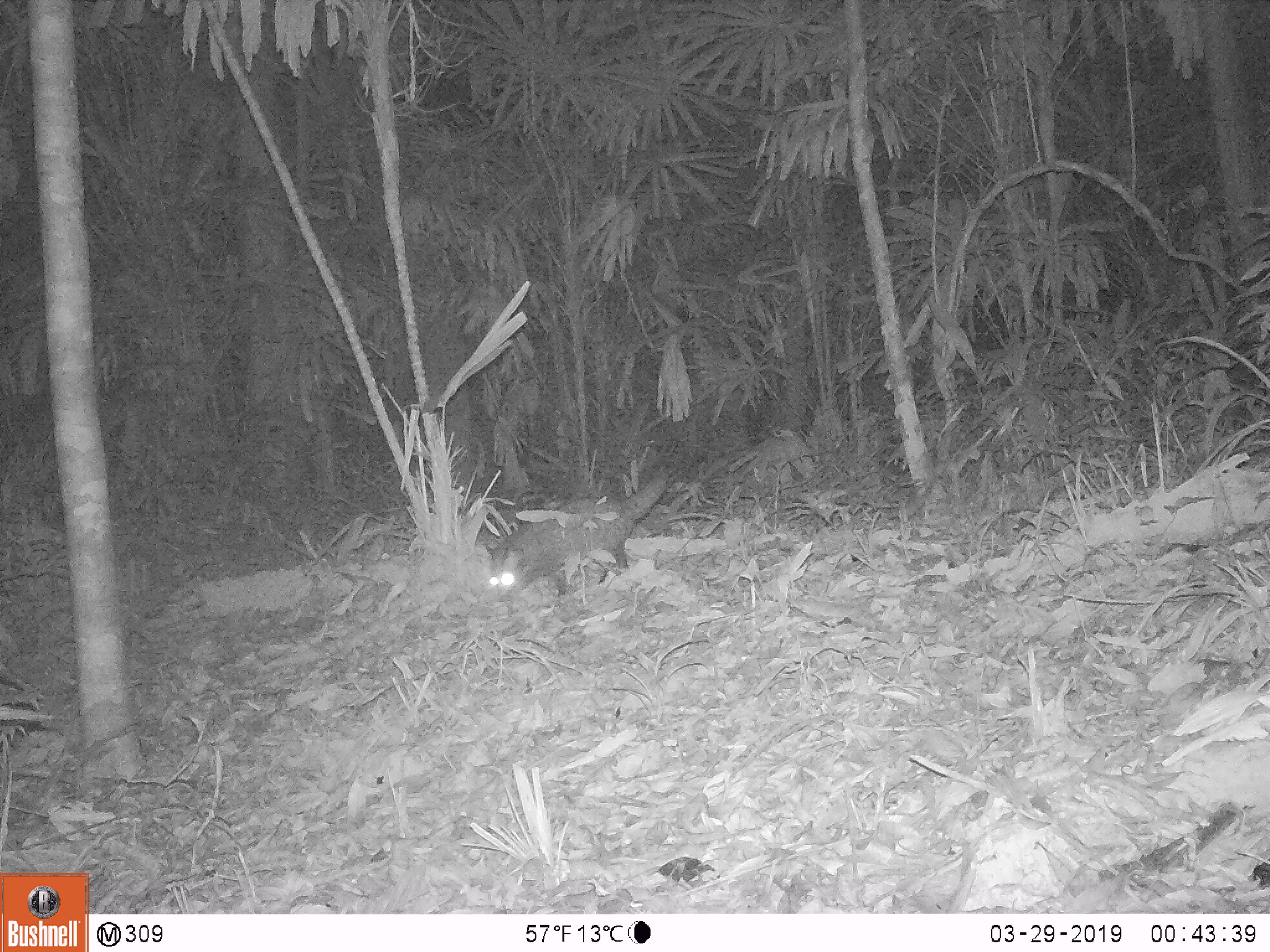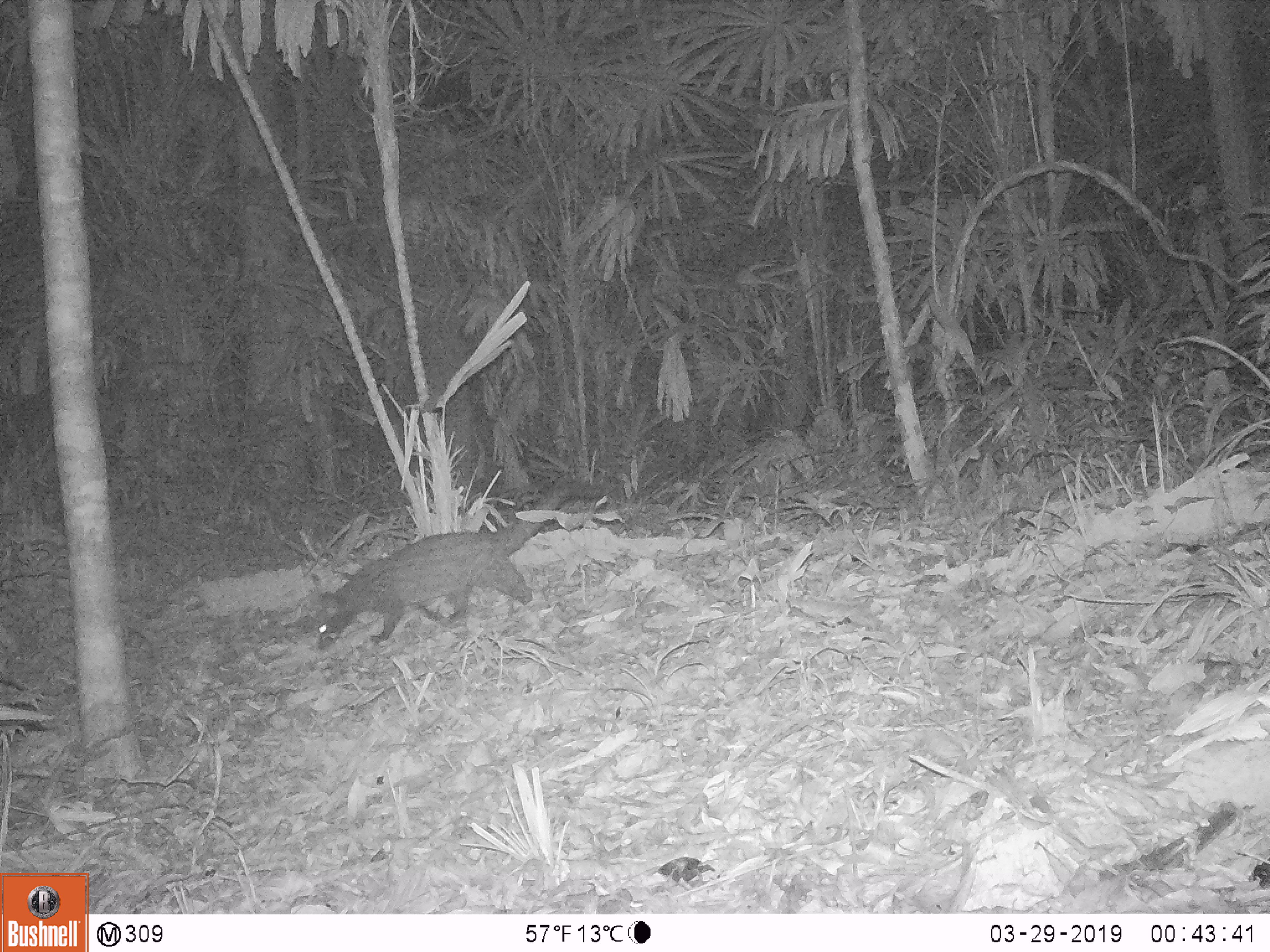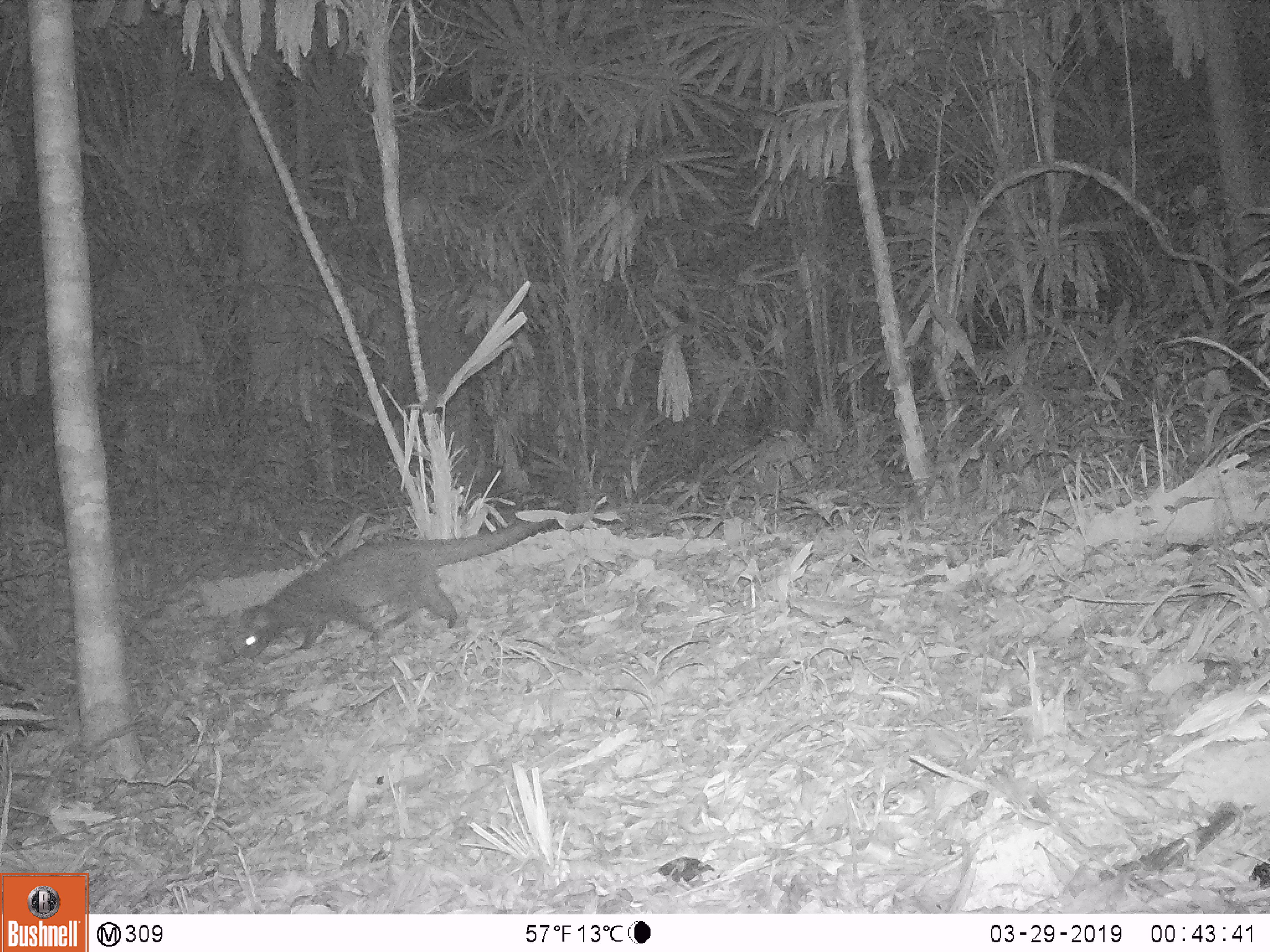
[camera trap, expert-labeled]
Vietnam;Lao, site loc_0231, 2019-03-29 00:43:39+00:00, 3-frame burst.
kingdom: Animalia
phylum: Chordata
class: Mammalia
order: Carnivora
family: Viverridae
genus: Paradoxurus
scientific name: Paradoxurus hermaphroditus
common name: common palm civet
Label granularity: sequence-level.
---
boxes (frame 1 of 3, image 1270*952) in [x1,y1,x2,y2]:
common palm civet: [484,480,668,597]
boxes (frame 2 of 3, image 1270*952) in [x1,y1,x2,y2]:
common palm civet: [316,476,571,650]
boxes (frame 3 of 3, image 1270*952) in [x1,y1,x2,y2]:
common palm civet: [234,515,563,661]